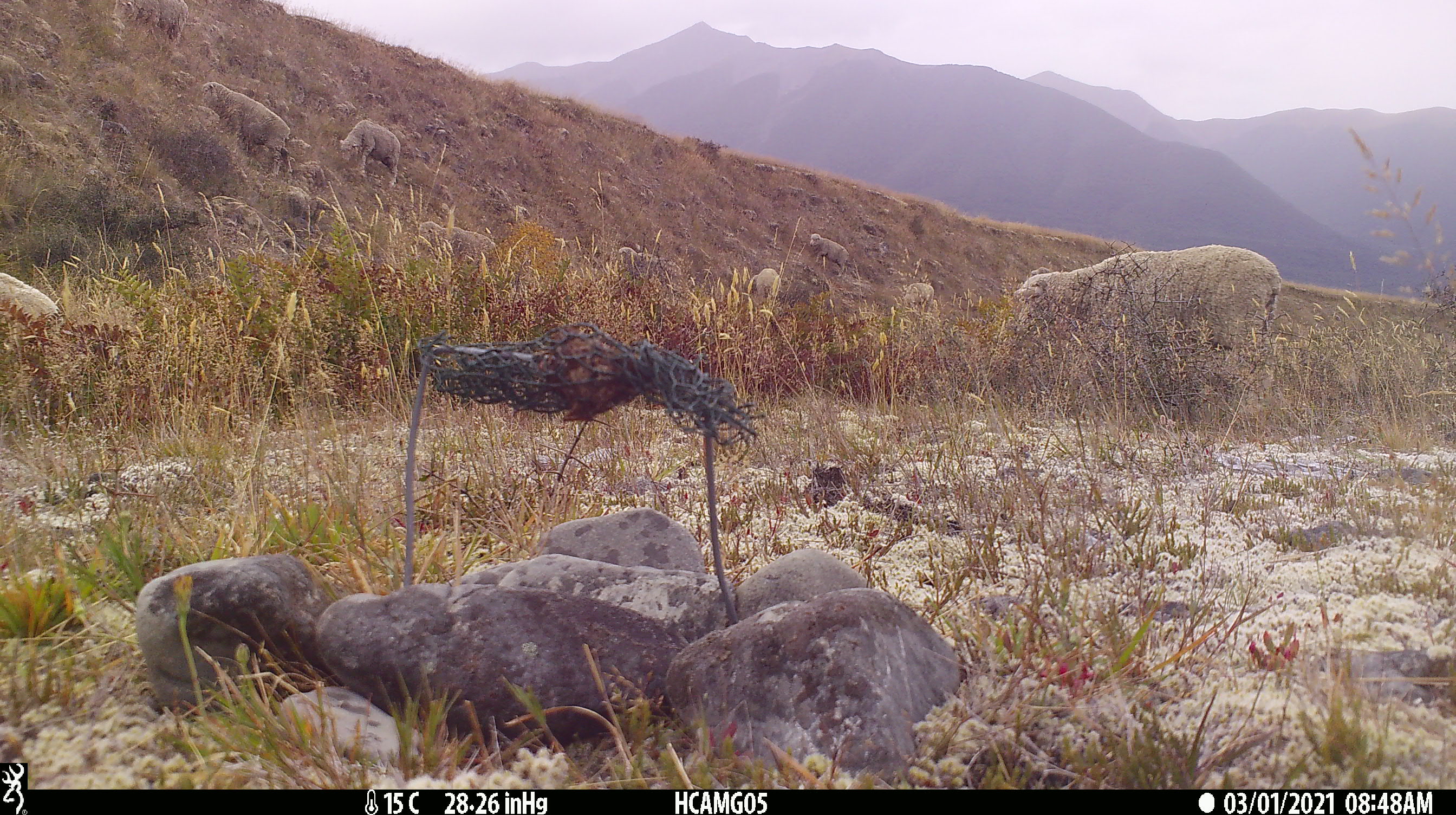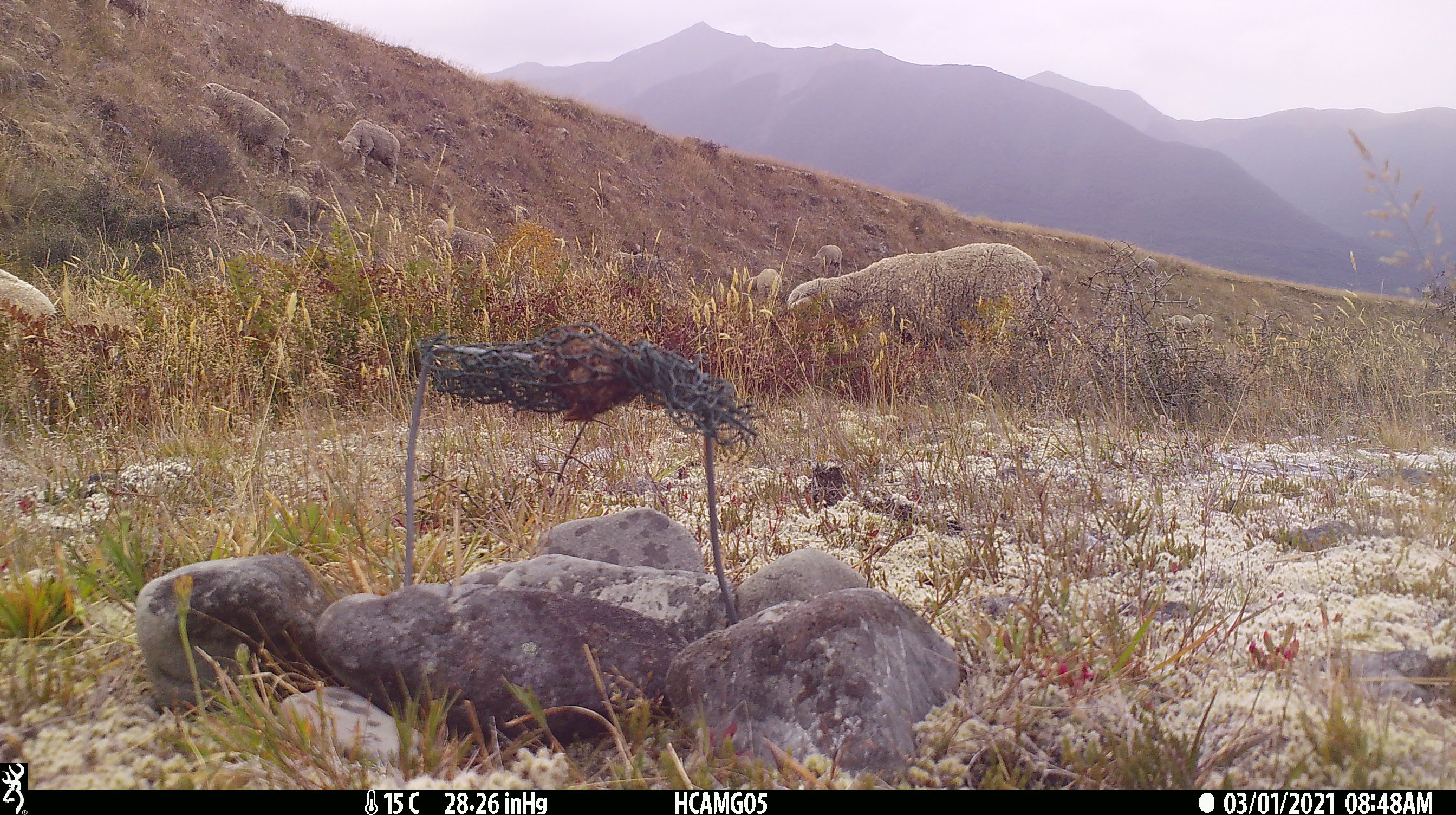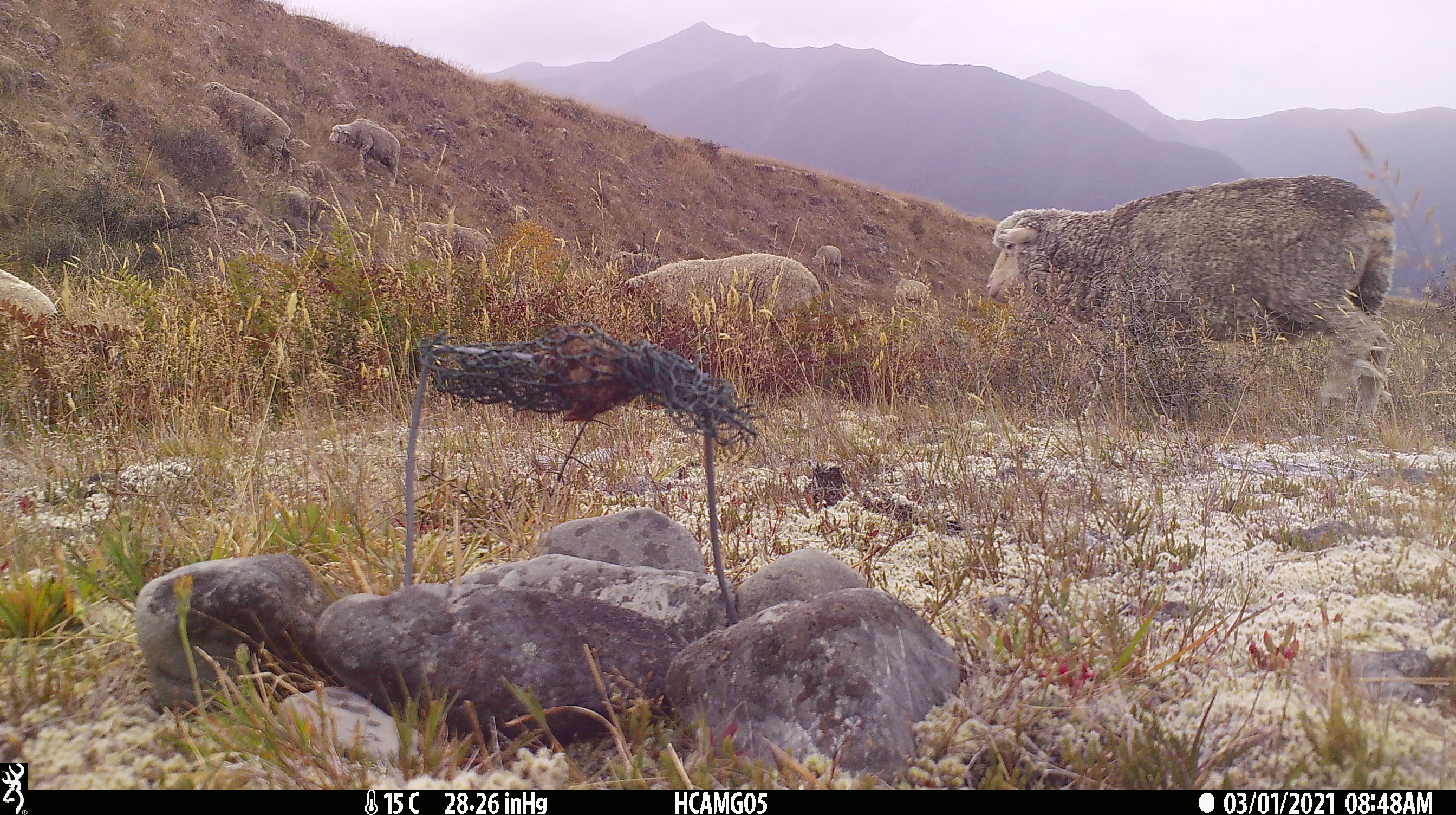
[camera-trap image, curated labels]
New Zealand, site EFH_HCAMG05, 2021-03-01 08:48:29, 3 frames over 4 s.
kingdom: Animalia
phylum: Chordata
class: Mammalia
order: Artiodactyla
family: Bovidae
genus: Ovis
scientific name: Ovis aries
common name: domestic sheep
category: sheep